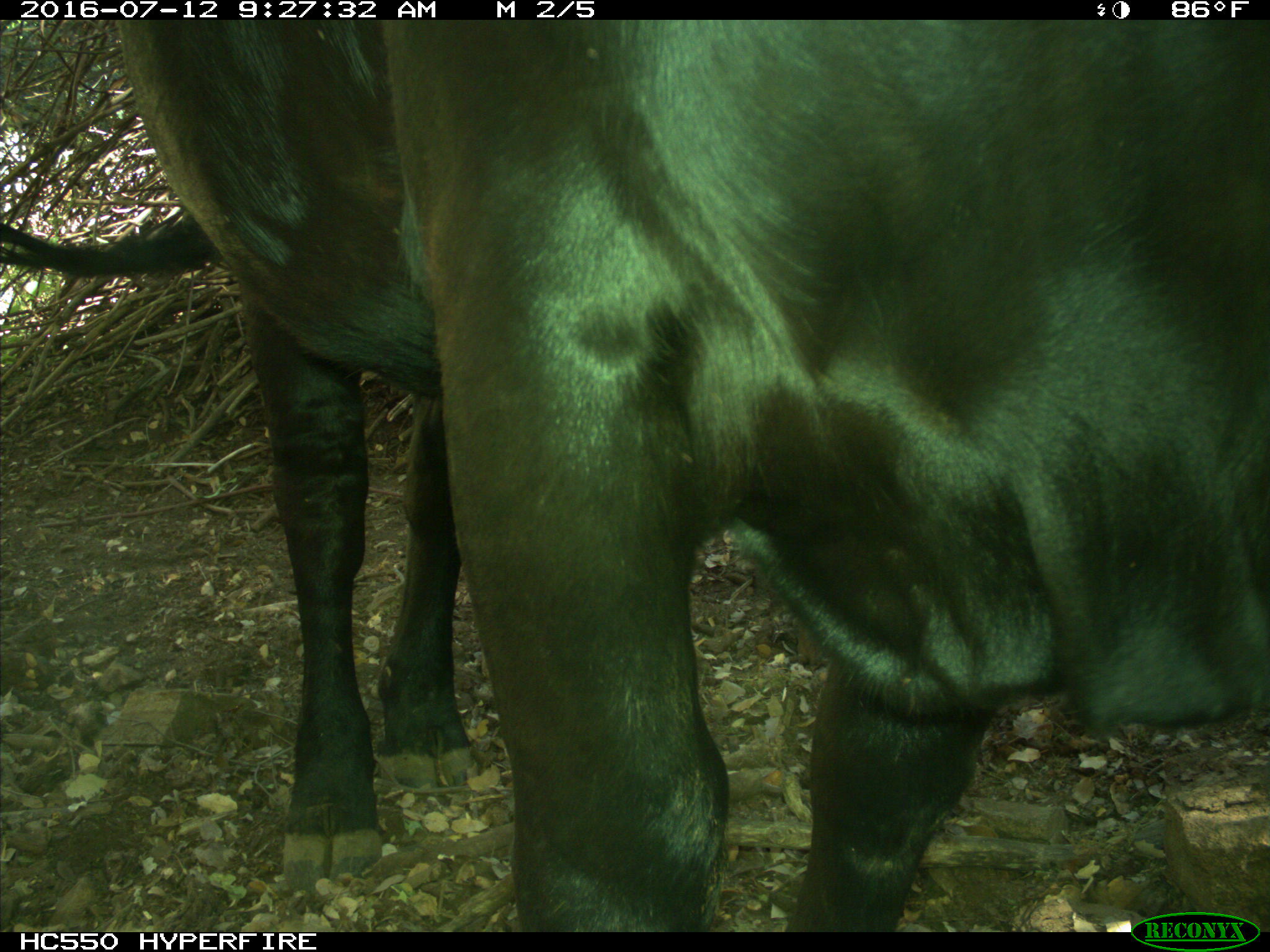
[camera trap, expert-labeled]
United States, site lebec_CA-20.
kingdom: Animalia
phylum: Chordata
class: Mammalia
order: Artiodactyla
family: Bovidae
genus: Bos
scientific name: Bos taurus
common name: domestic cow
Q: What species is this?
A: Bos taurus (domestic cow).